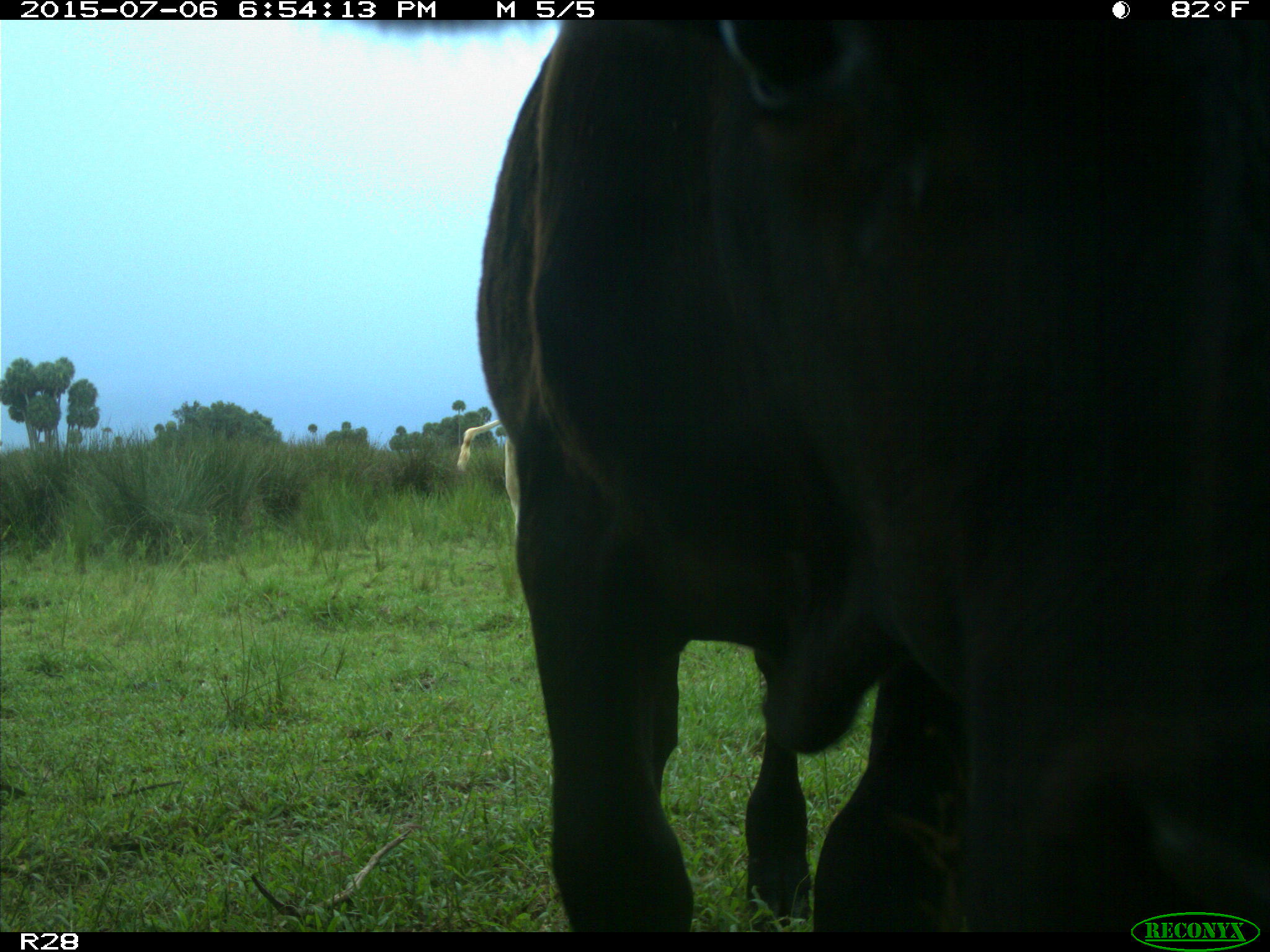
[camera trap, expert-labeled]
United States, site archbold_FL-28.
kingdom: Animalia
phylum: Chordata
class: Mammalia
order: Artiodactyla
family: Bovidae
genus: Bos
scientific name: Bos taurus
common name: domestic cow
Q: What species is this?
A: Bos taurus (domestic cow).